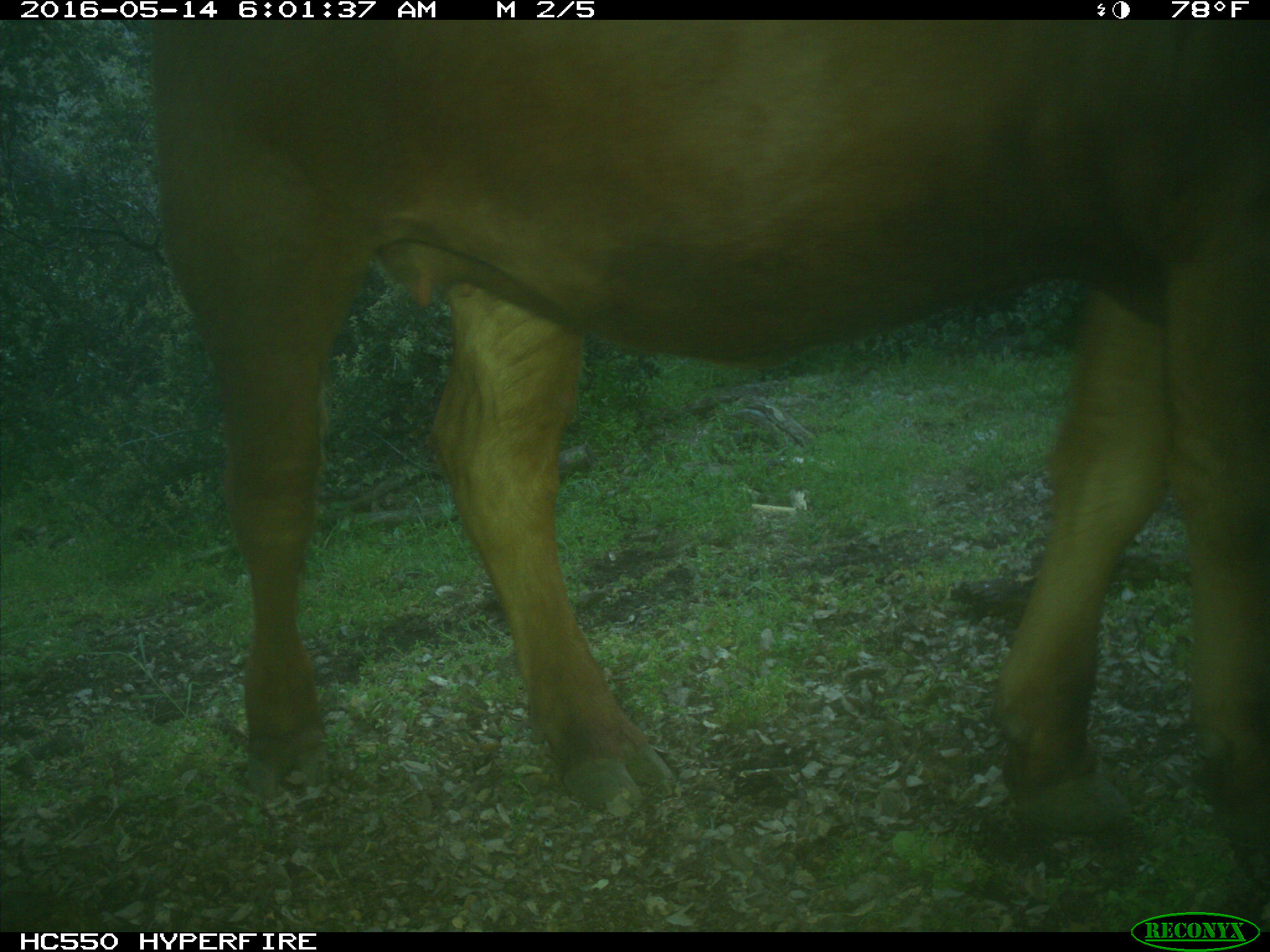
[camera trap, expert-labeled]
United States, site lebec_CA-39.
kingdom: Animalia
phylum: Chordata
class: Mammalia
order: Artiodactyla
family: Bovidae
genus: Bos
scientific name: Bos taurus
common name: domestic cow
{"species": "Bos taurus (domestic cow)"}